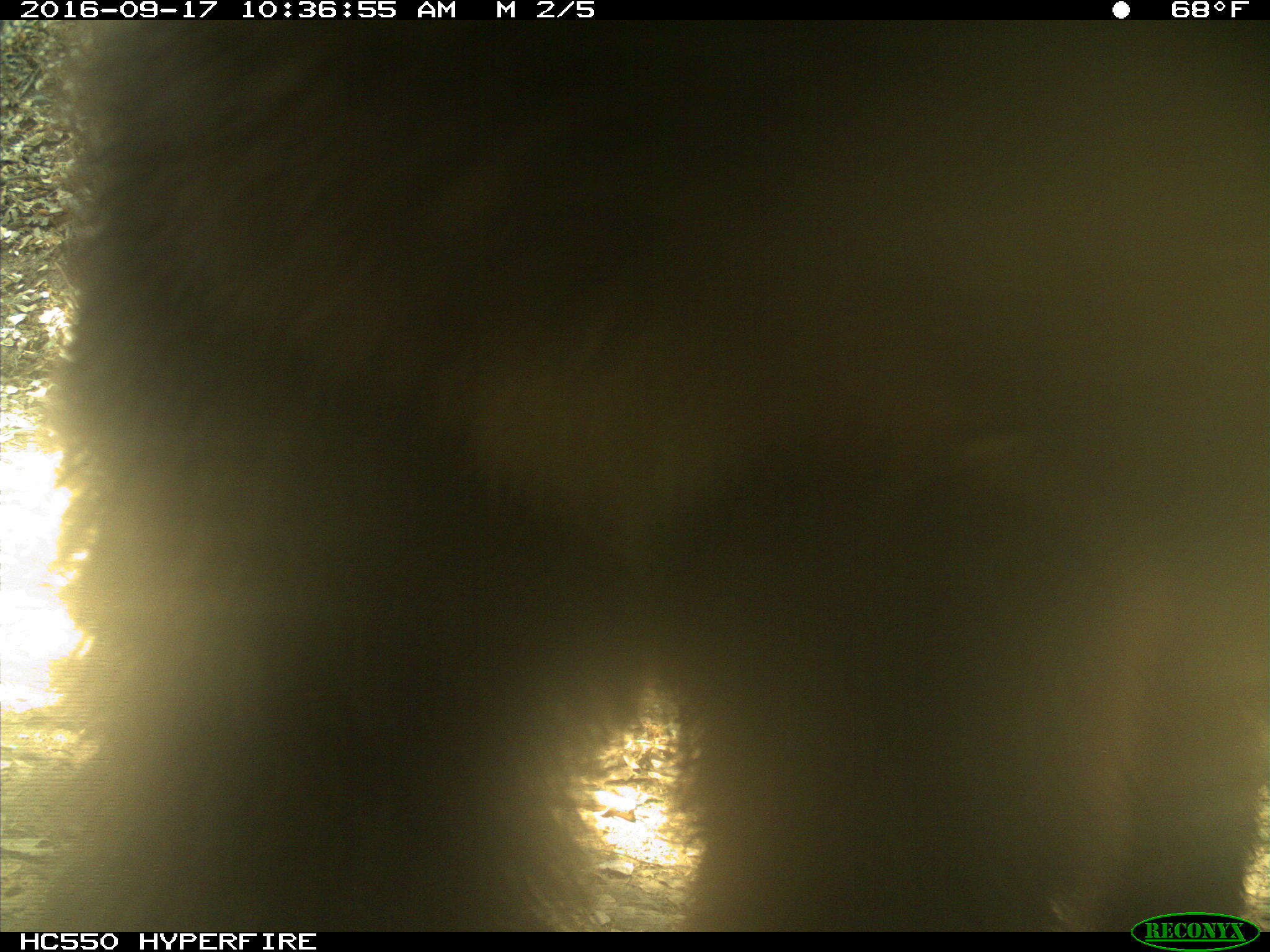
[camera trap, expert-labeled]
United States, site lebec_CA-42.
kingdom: Animalia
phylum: Chordata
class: Mammalia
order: Carnivora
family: Ursidae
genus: Ursus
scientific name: Ursus americanus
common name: american black bear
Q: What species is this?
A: Ursus americanus (american black bear).